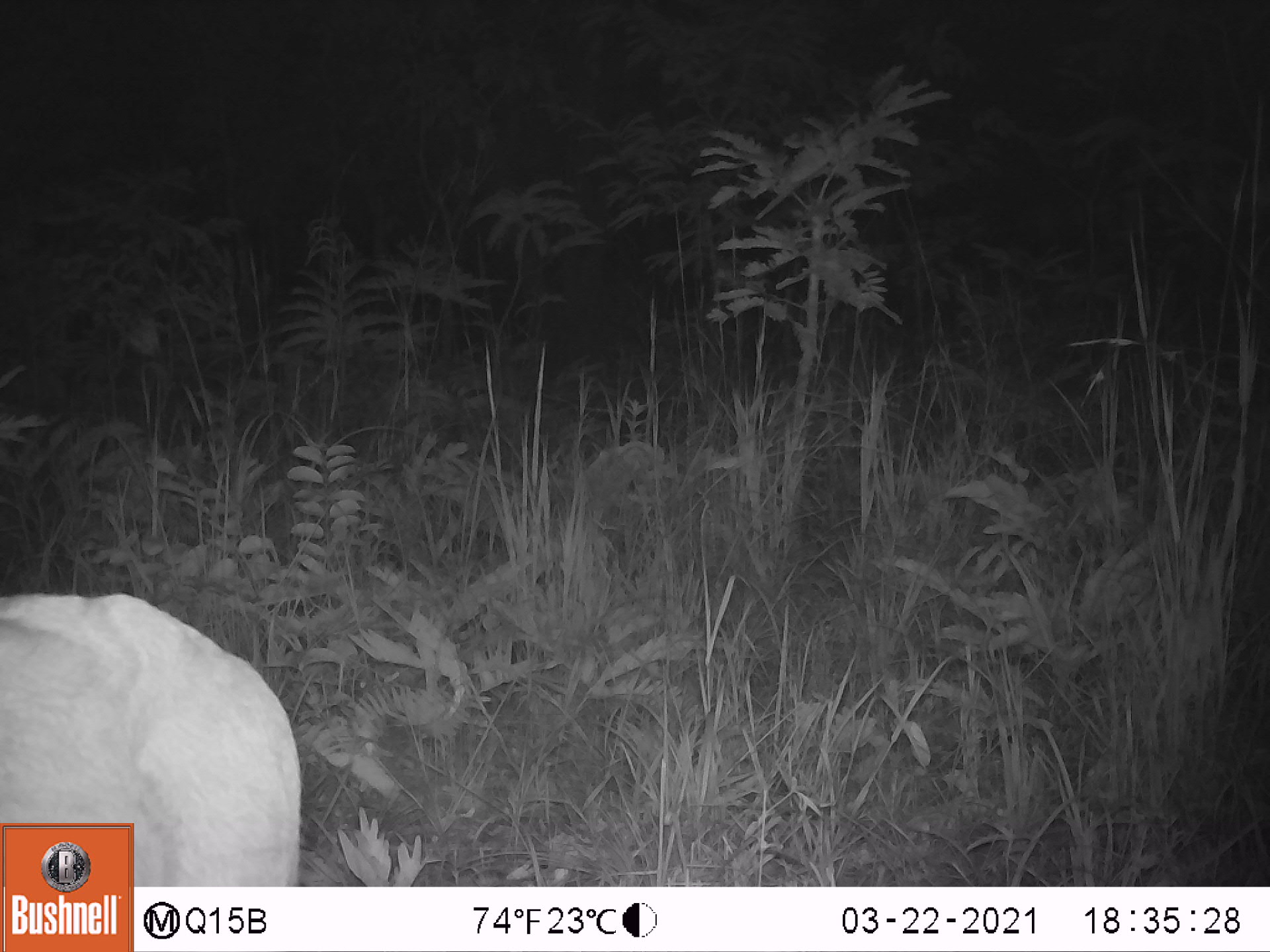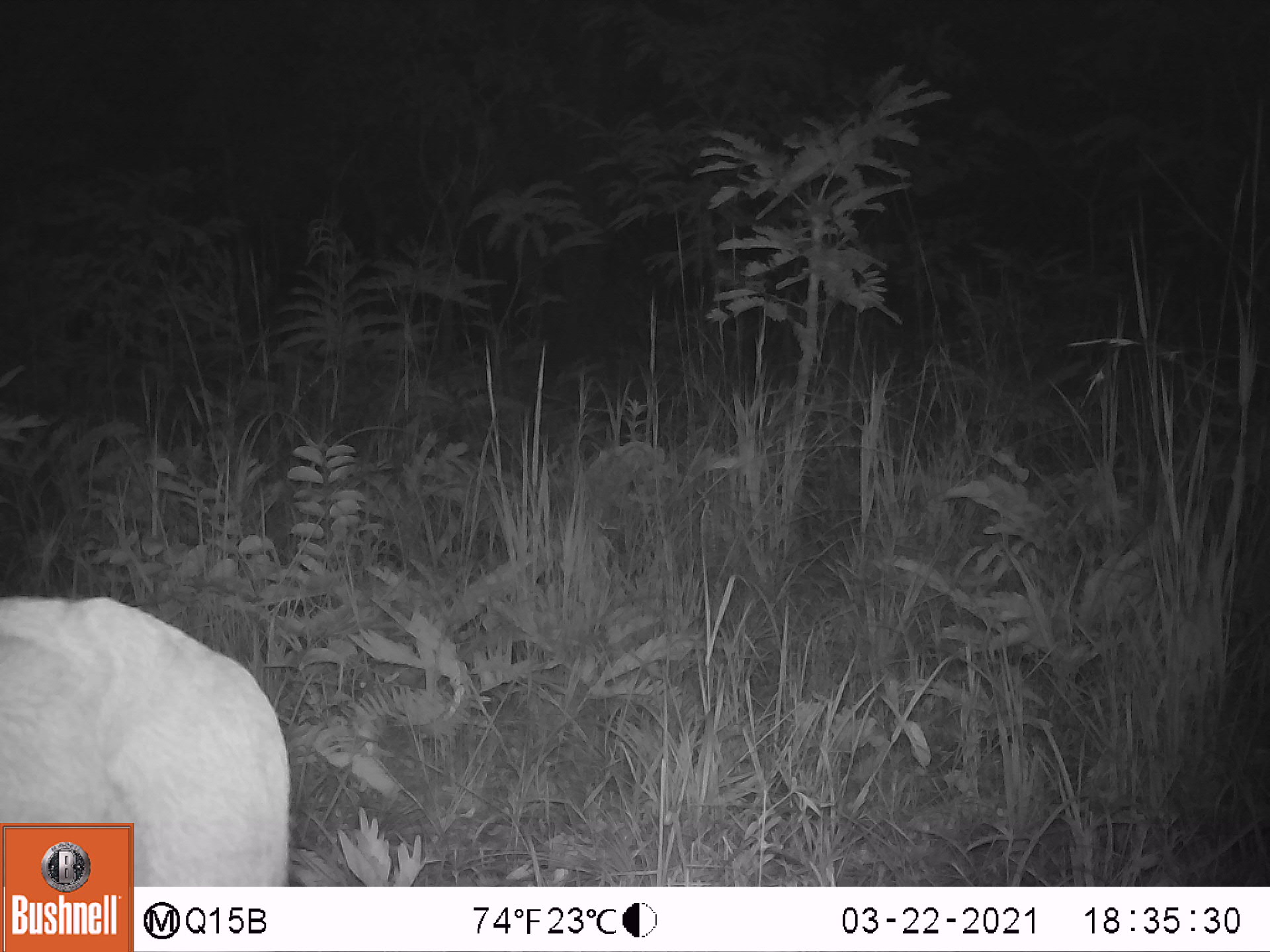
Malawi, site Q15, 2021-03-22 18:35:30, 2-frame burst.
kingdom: Animalia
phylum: Chordata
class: Mammalia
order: Artiodactyla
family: Bovidae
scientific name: Antilopinae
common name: small antelope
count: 1